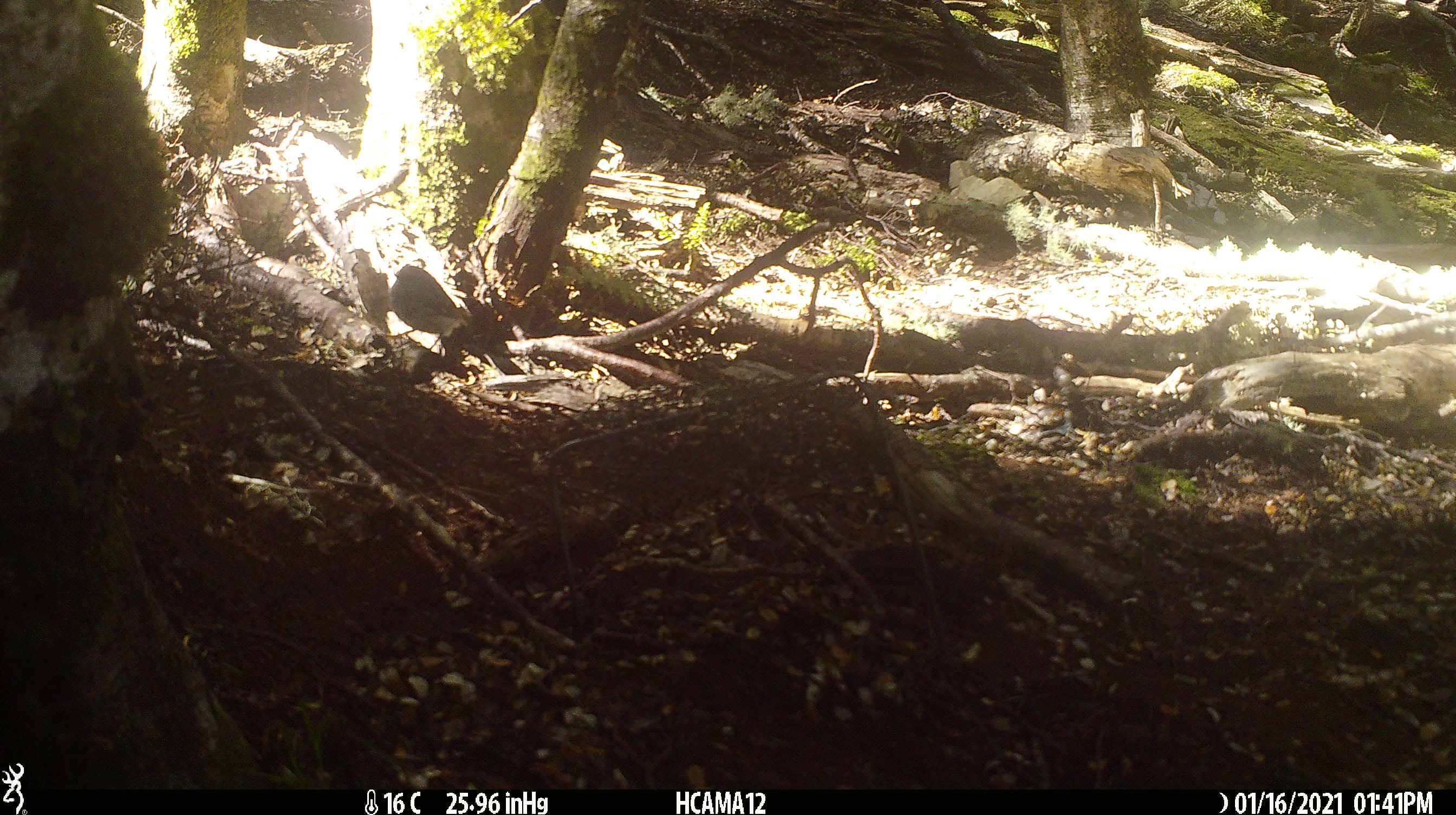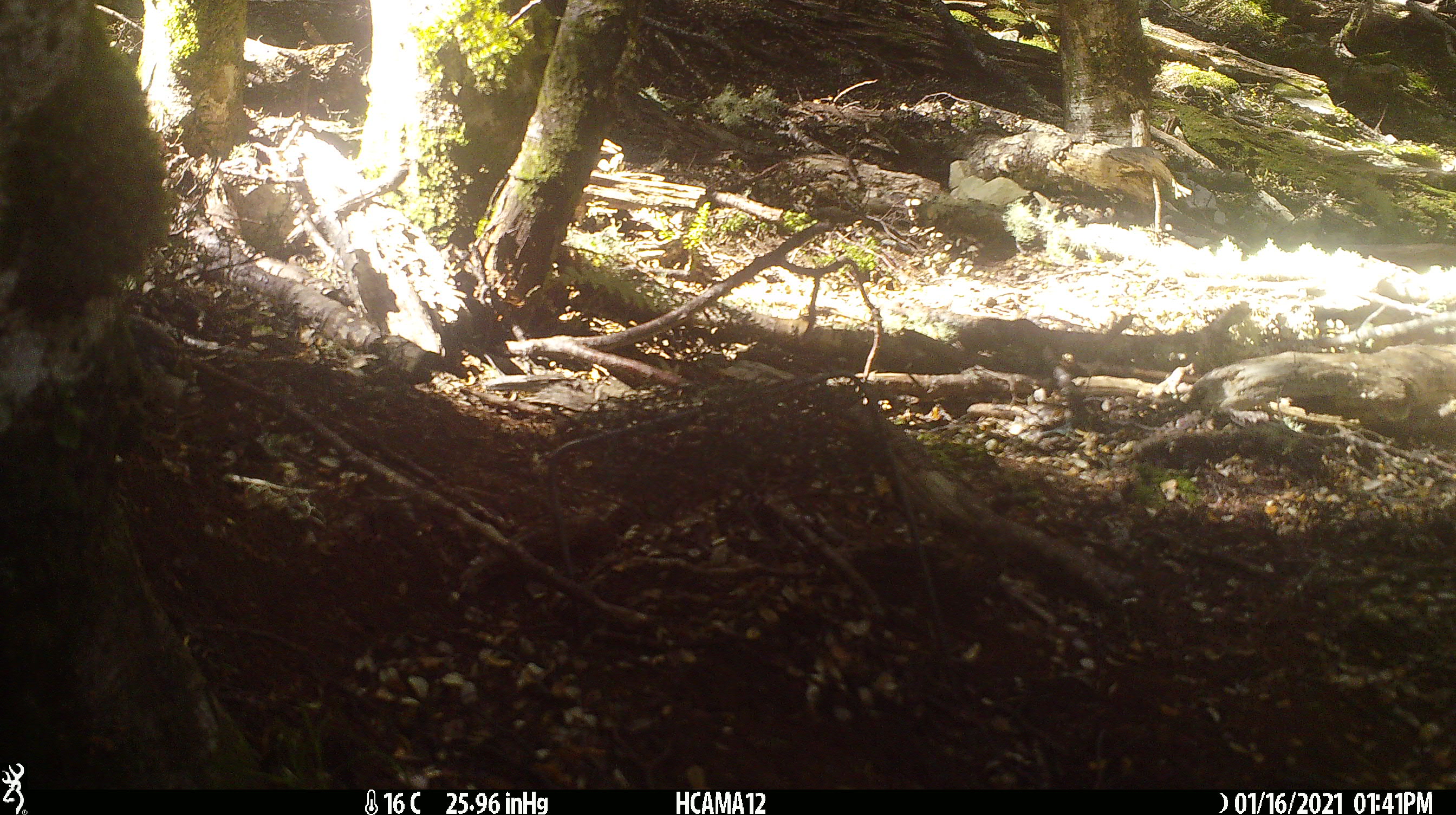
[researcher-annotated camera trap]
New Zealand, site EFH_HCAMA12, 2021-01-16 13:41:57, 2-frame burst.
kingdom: Animalia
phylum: Chordata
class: Aves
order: Passeriformes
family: Acanthisittidae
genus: Acanthisitta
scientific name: Acanthisitta chloris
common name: rifleman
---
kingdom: Animalia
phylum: Chordata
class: Aves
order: Passeriformes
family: Motacillidae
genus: Anthus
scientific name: Anthus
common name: pipit